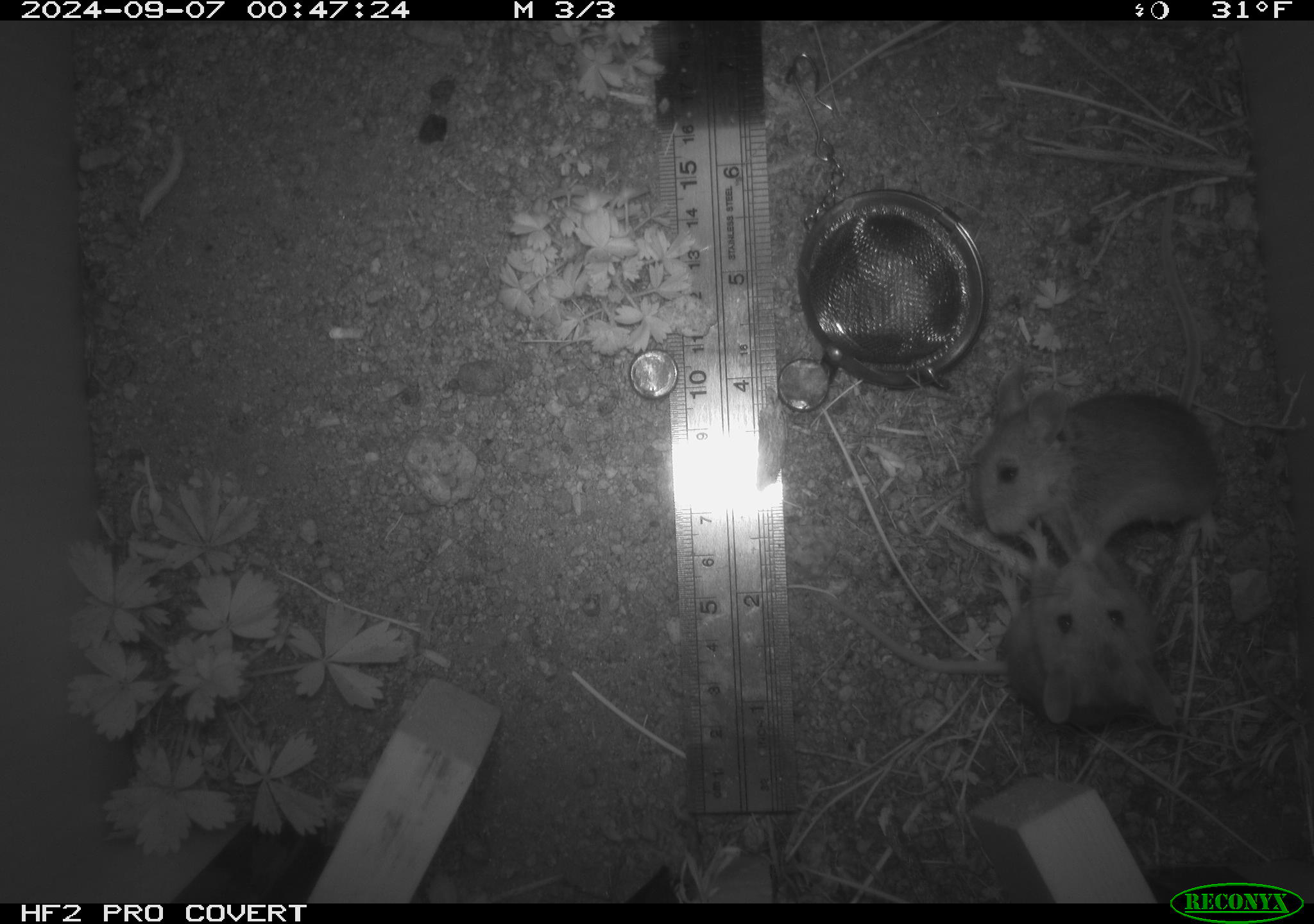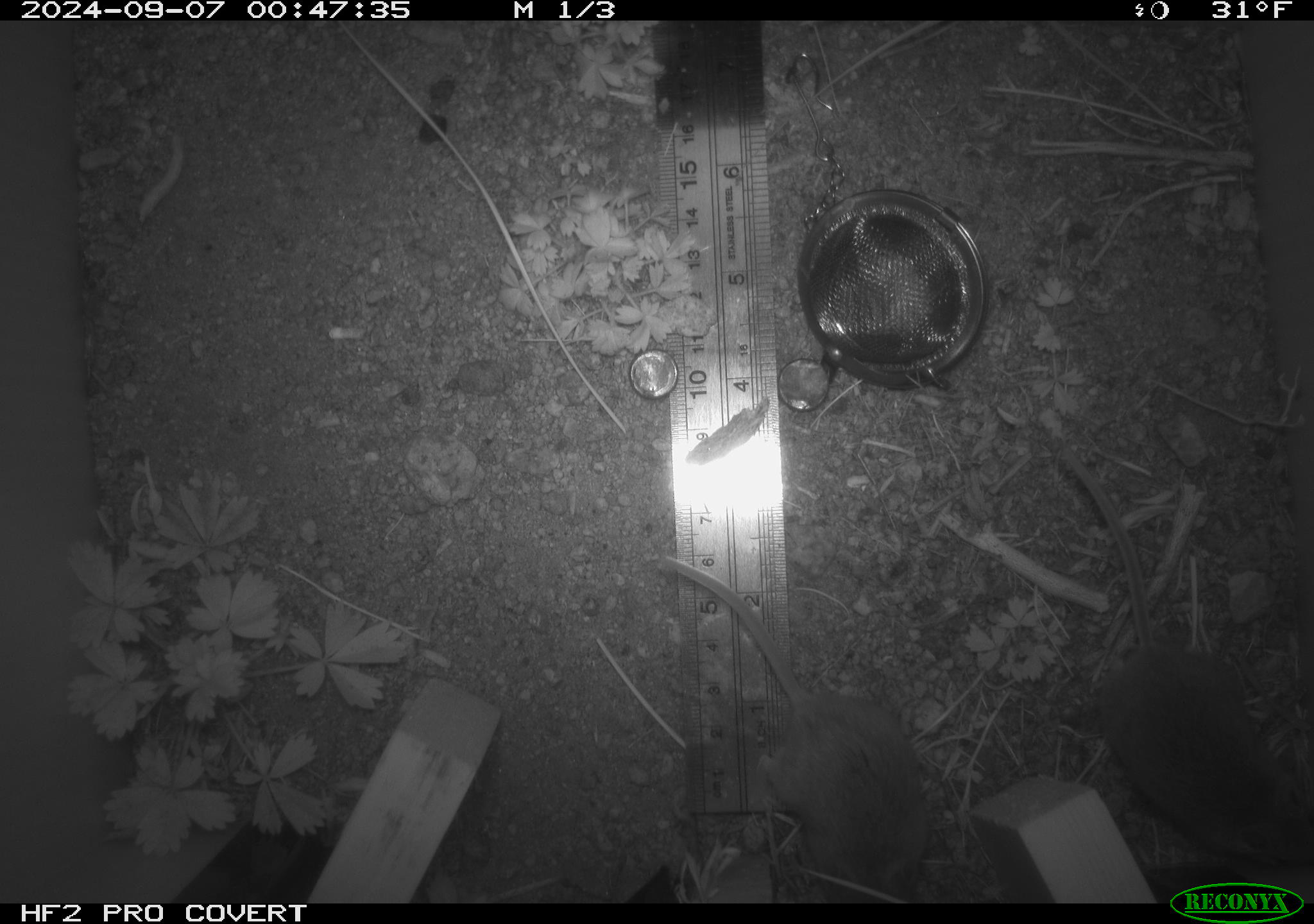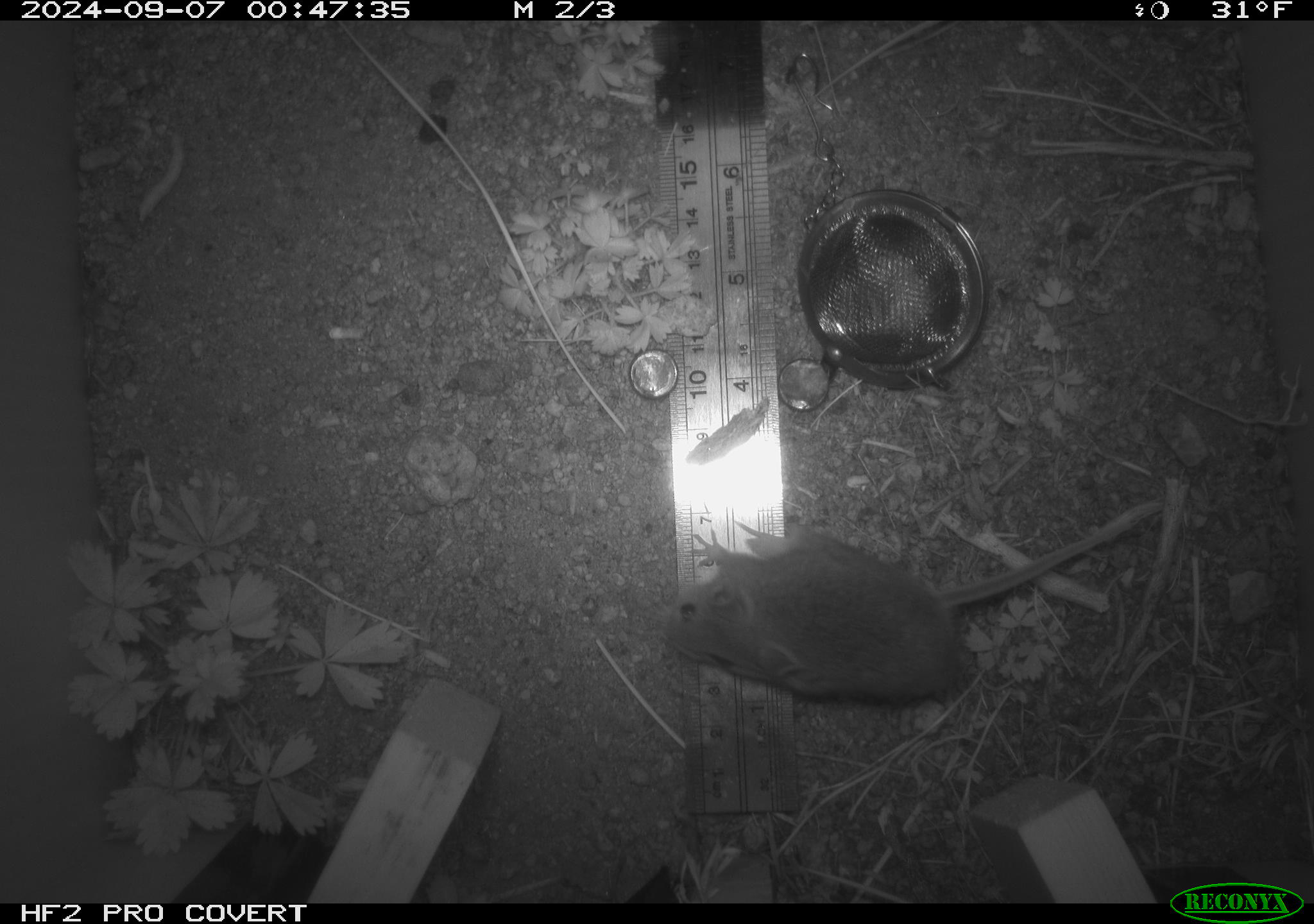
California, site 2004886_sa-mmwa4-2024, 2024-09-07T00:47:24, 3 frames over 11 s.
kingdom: Animalia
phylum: Chordata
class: Mammalia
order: Rodentia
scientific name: Rodentia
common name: mouse species